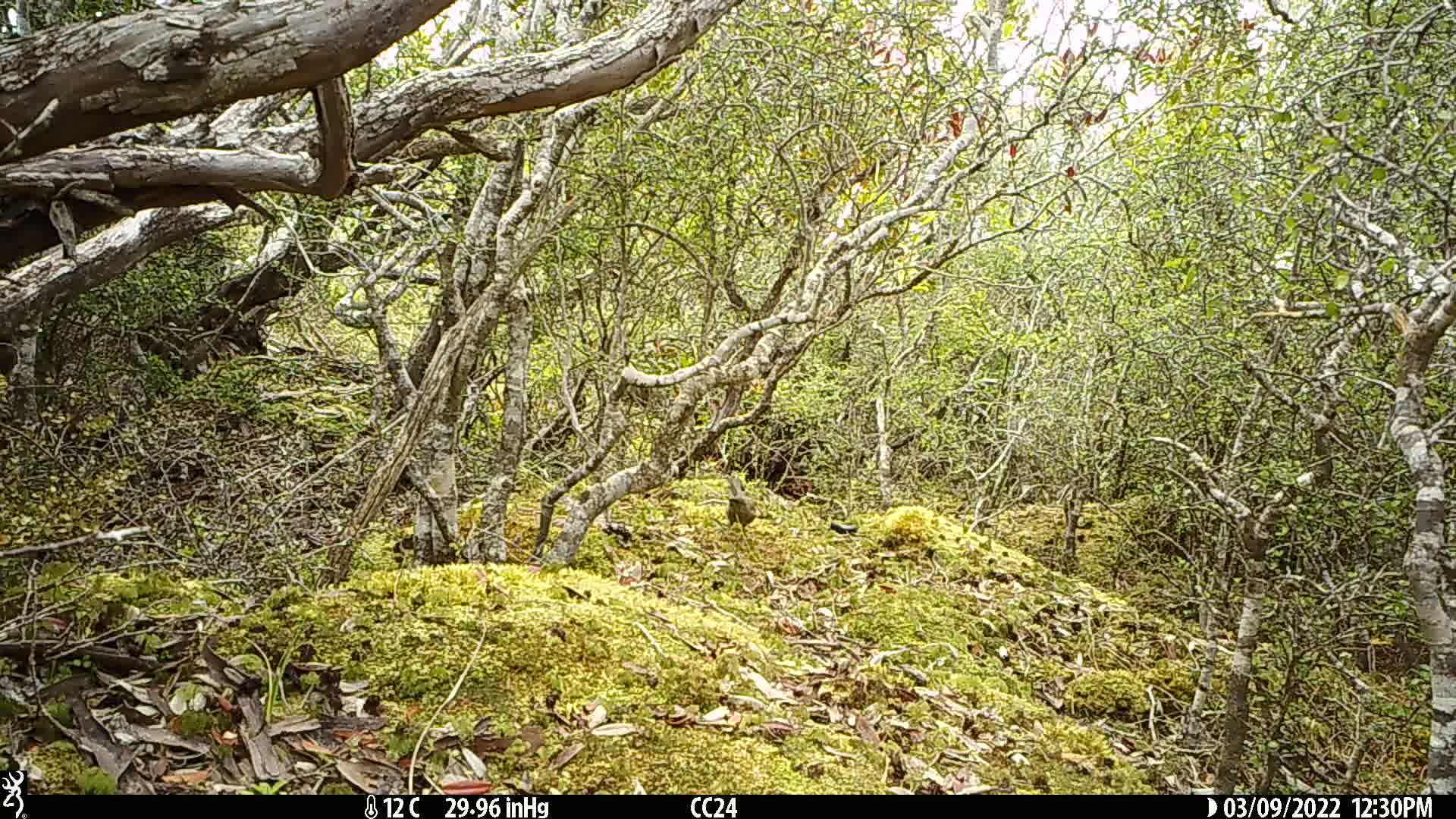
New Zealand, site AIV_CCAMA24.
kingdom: Animalia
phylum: Chordata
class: Aves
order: Passeriformes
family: Meliphagidae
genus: Anthornis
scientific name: Anthornis melanura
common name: new zealand bellbird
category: bellbird